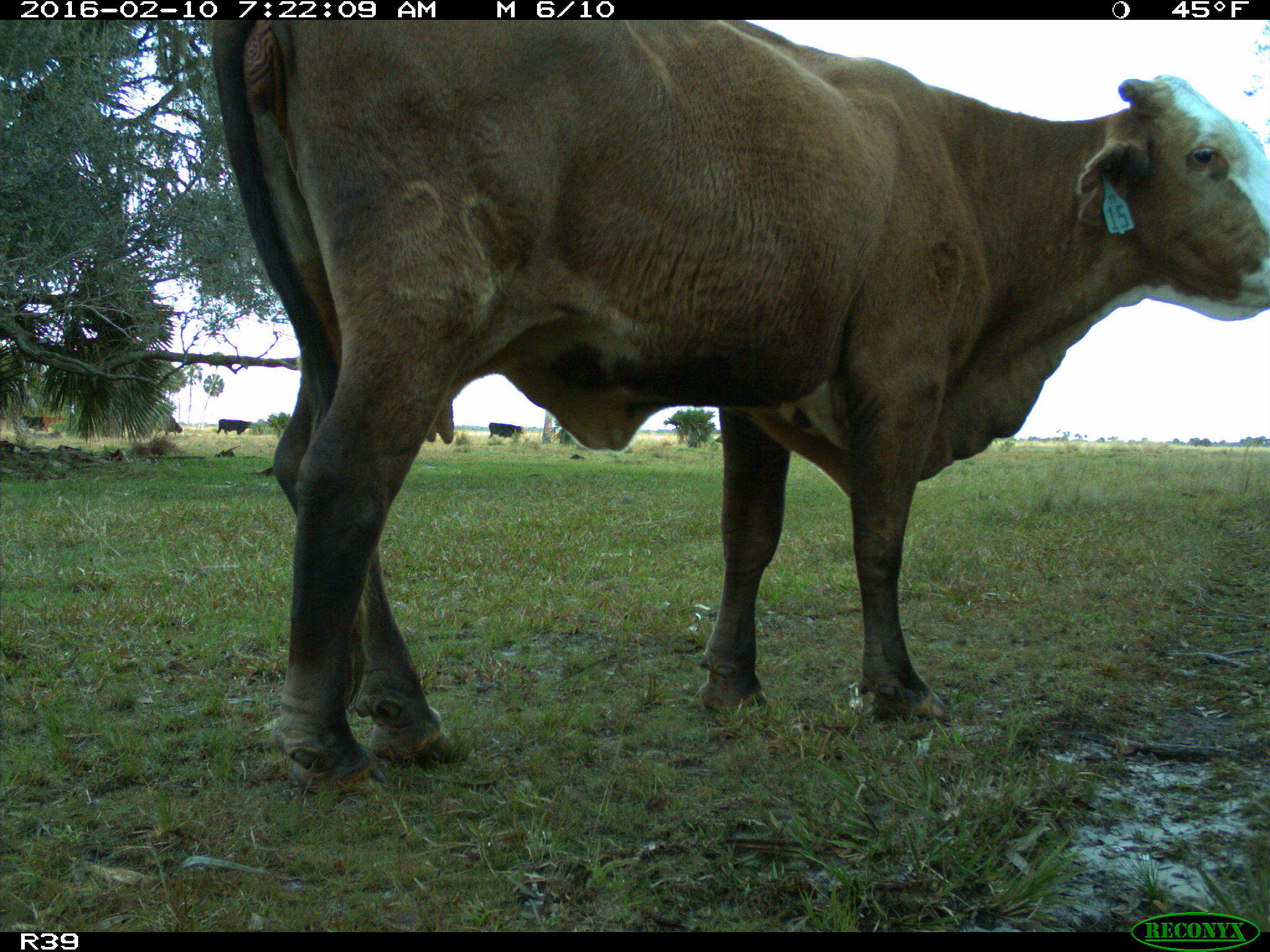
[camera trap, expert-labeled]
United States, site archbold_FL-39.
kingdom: Animalia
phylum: Chordata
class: Mammalia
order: Artiodactyla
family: Bovidae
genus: Bos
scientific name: Bos taurus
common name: domestic cow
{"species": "Bos taurus (domestic cow)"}